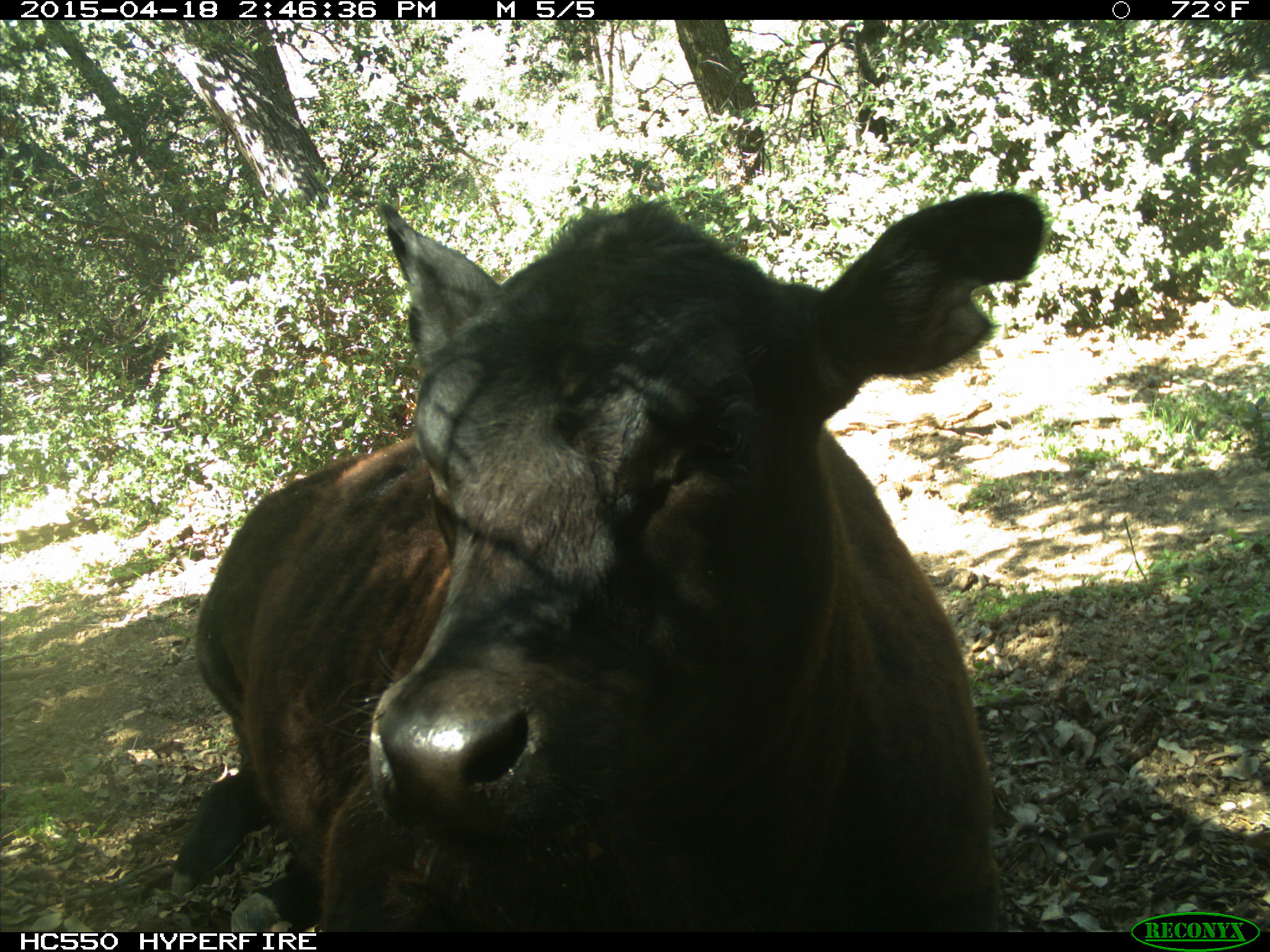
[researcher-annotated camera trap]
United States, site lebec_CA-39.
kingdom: Animalia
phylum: Chordata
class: Mammalia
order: Artiodactyla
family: Bovidae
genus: Bos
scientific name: Bos taurus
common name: domestic cow